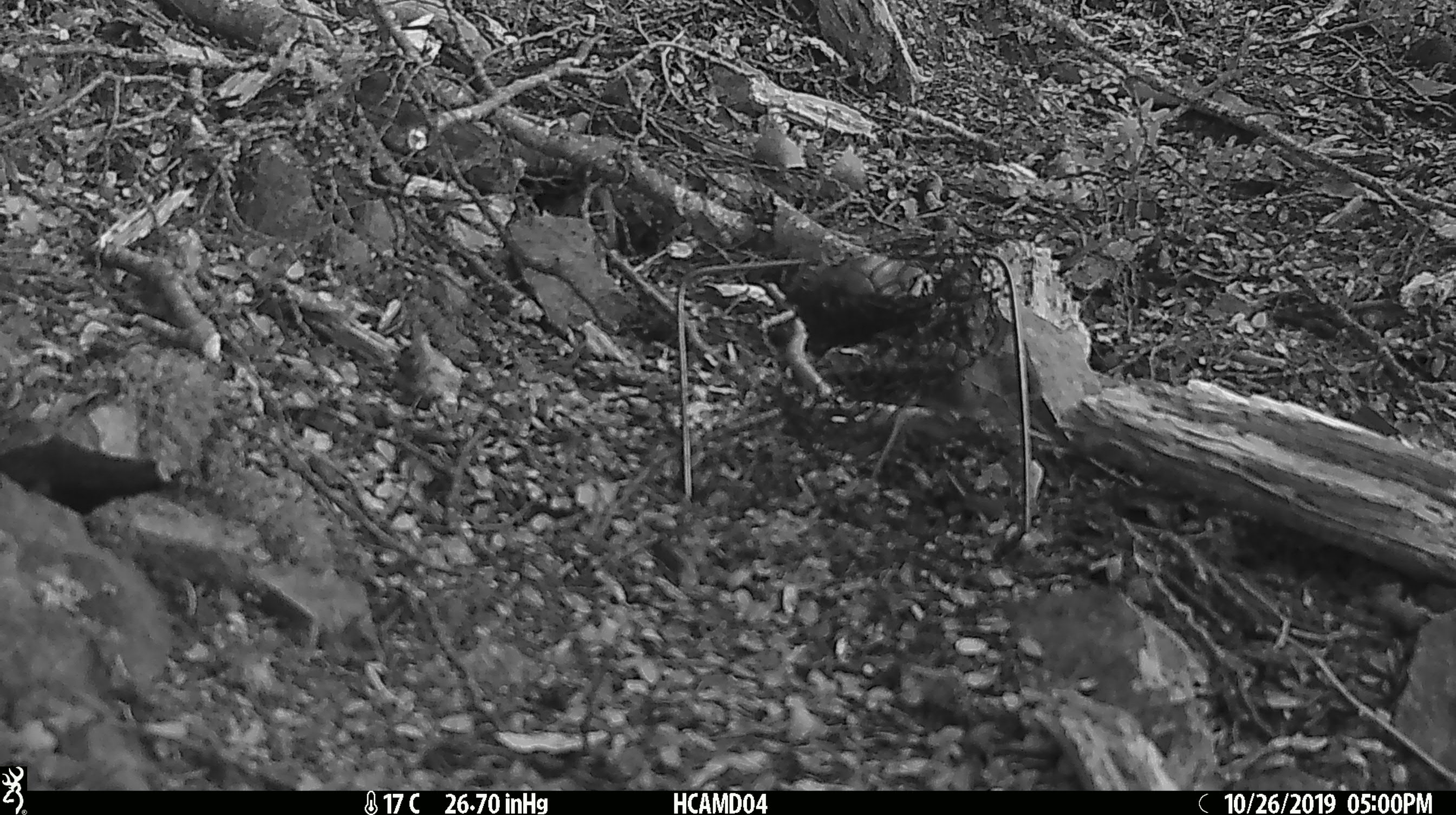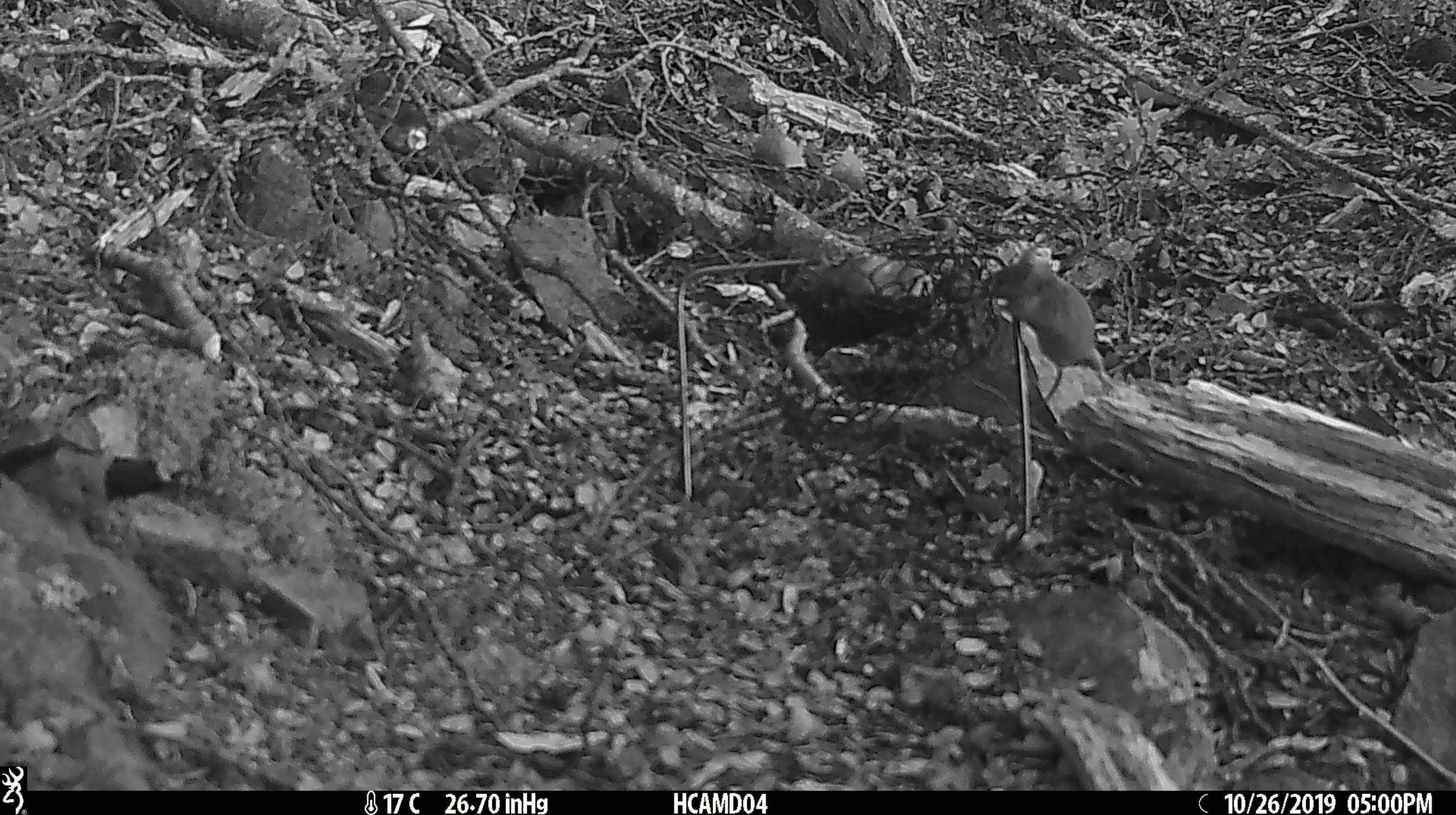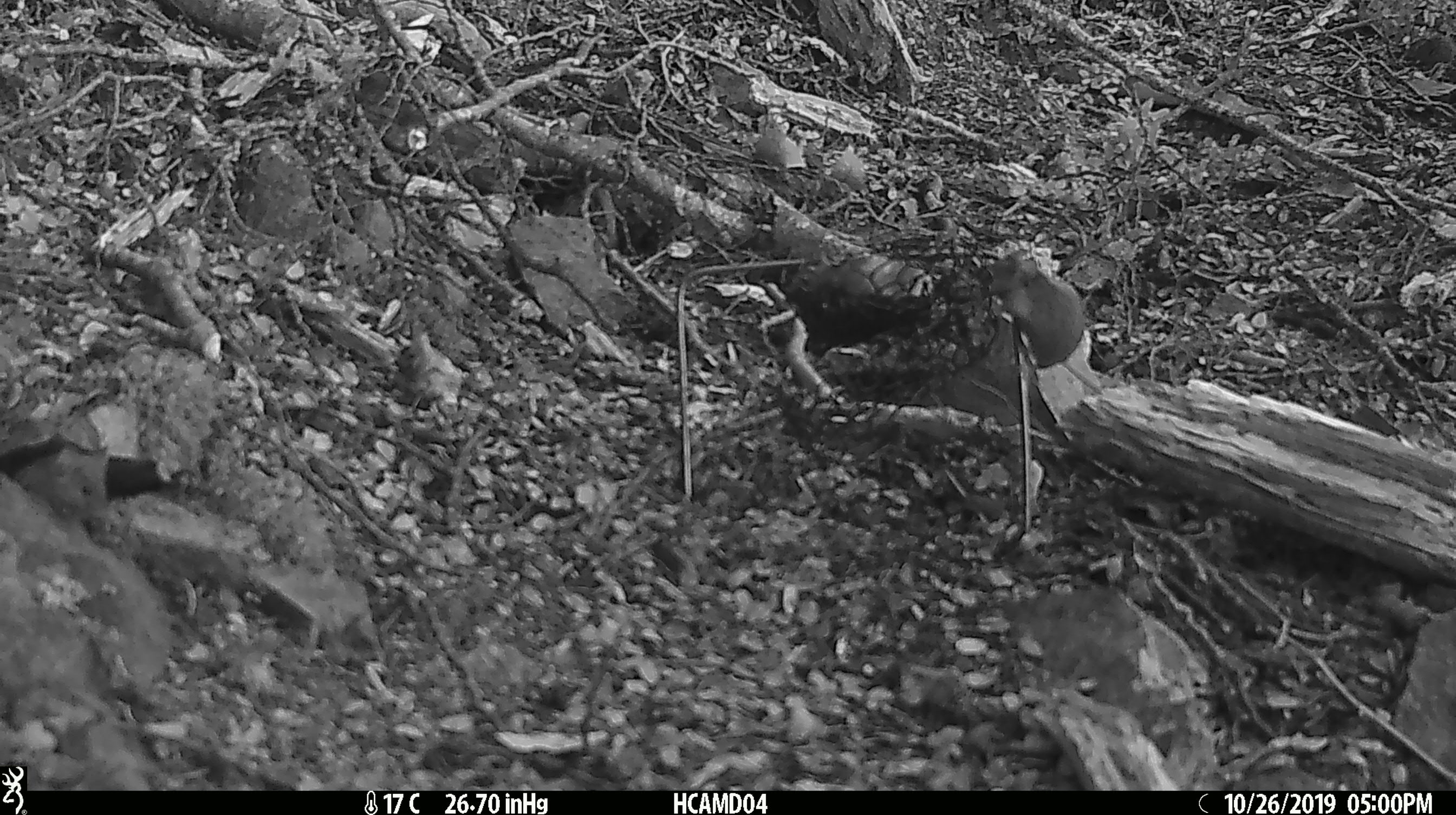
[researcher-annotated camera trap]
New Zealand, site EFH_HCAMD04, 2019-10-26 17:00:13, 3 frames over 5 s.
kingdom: Animalia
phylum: Chordata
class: Mammalia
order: Rodentia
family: Muridae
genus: Mus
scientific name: Mus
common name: mouse